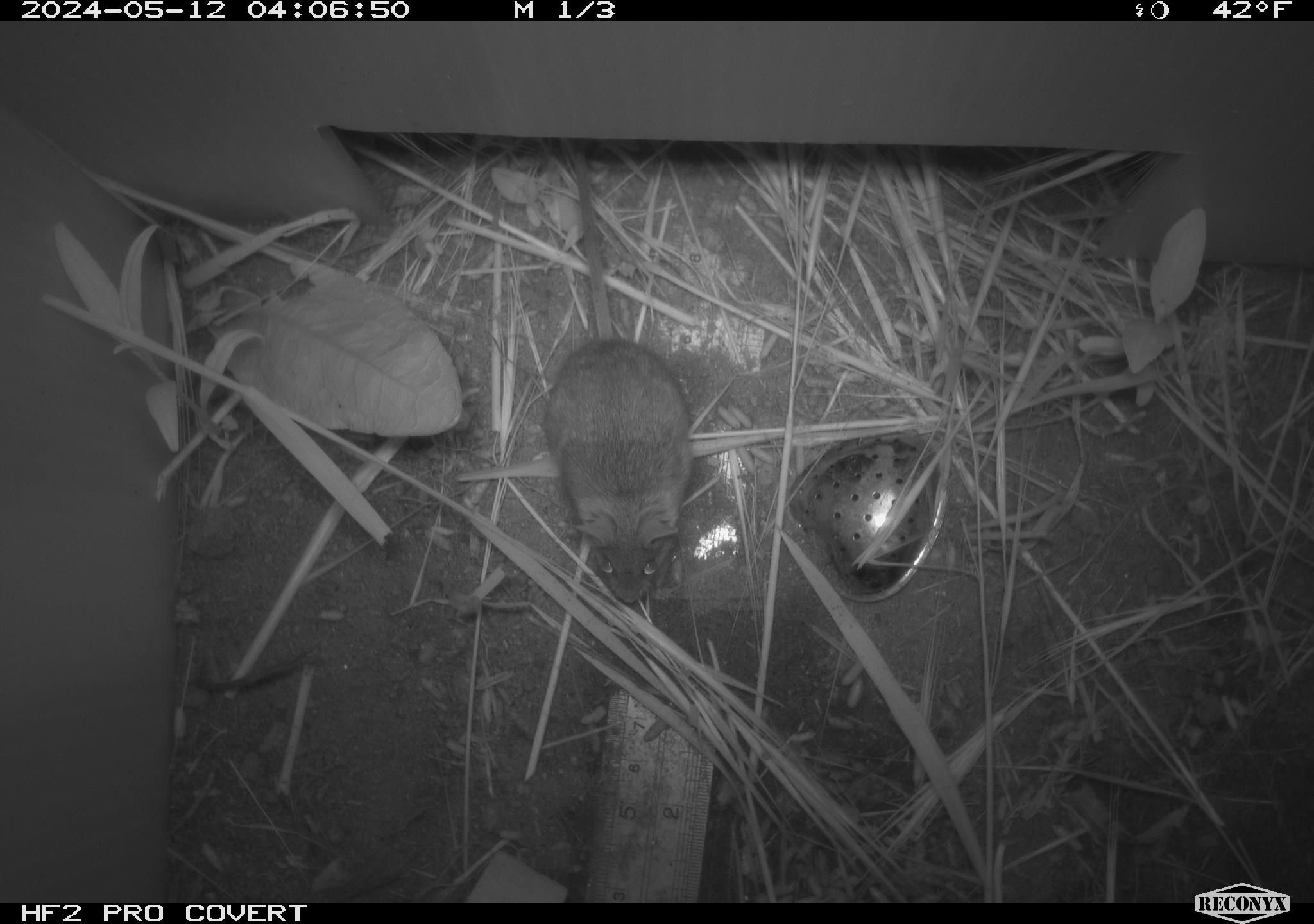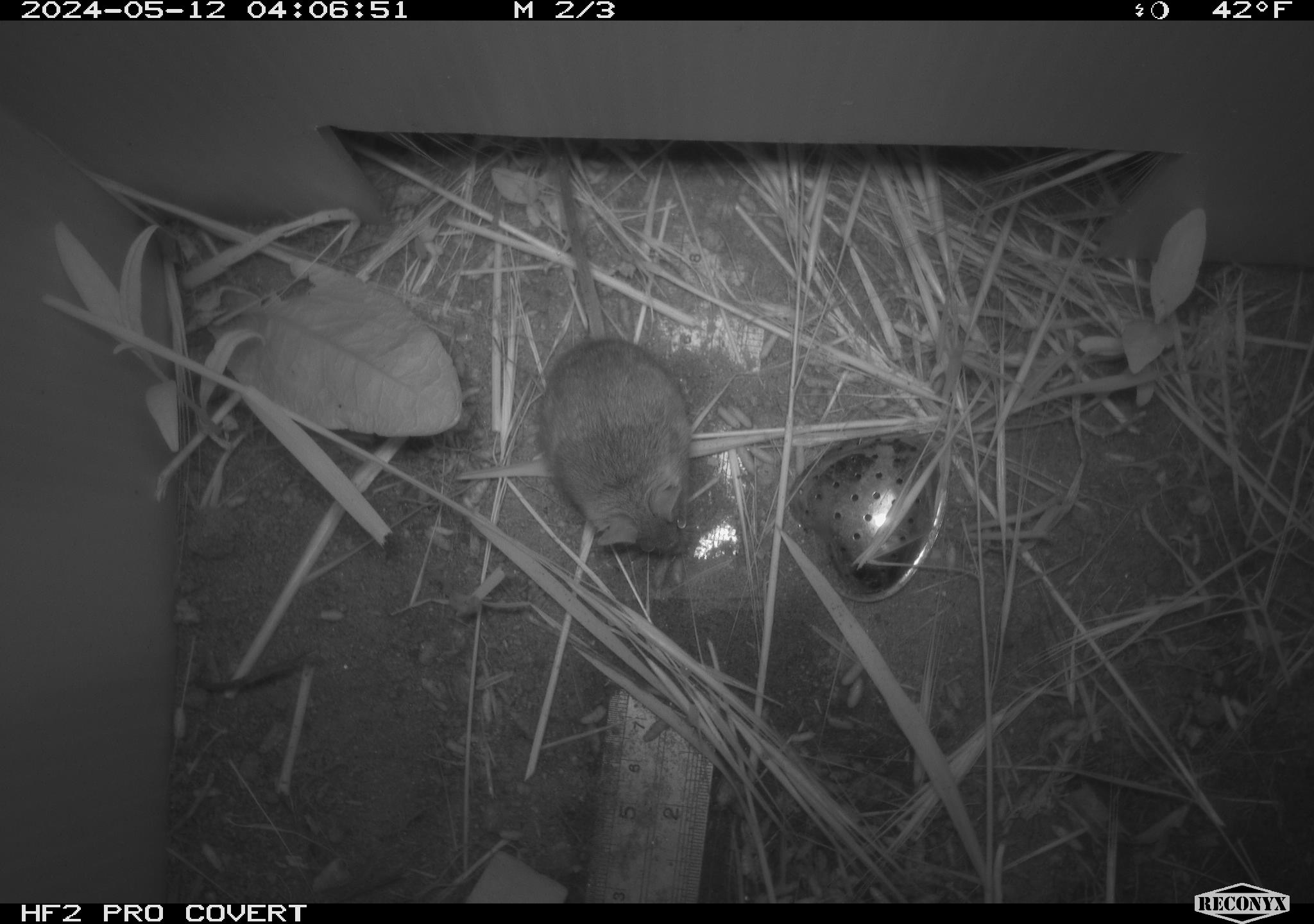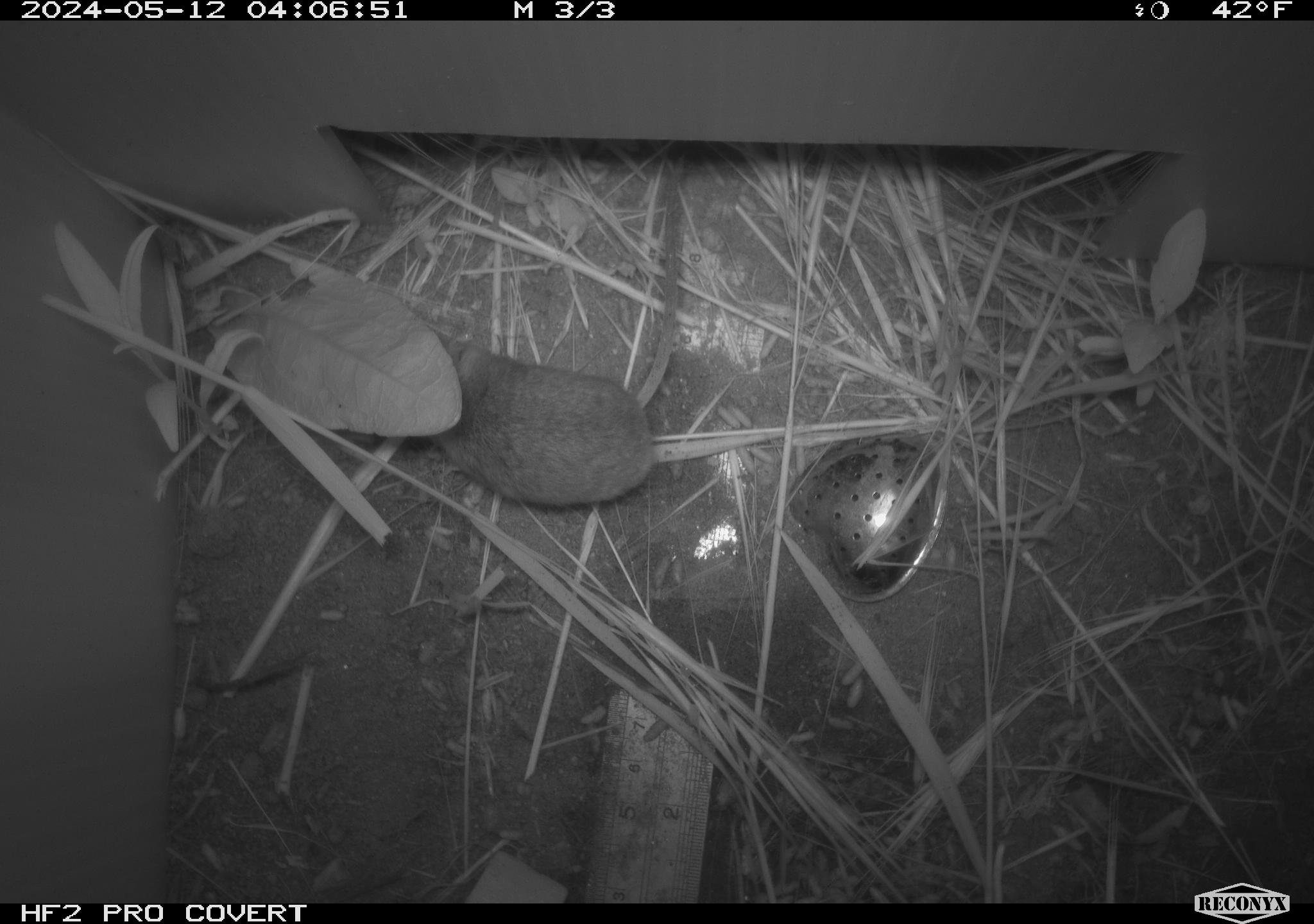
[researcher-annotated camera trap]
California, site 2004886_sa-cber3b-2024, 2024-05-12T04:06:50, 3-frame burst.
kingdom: Animalia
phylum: Chordata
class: Mammalia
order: Rodentia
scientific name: Rodentia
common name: mouse species